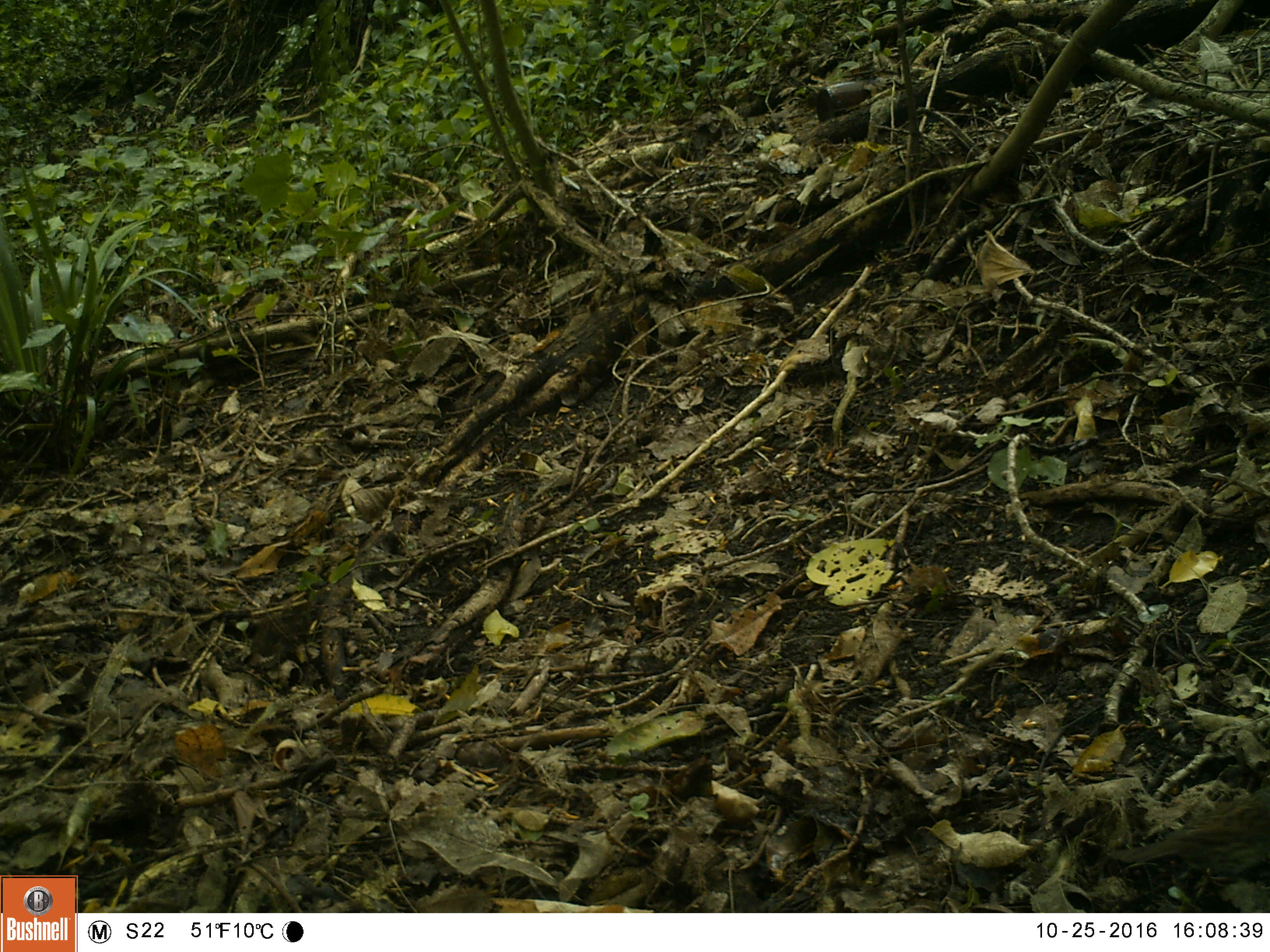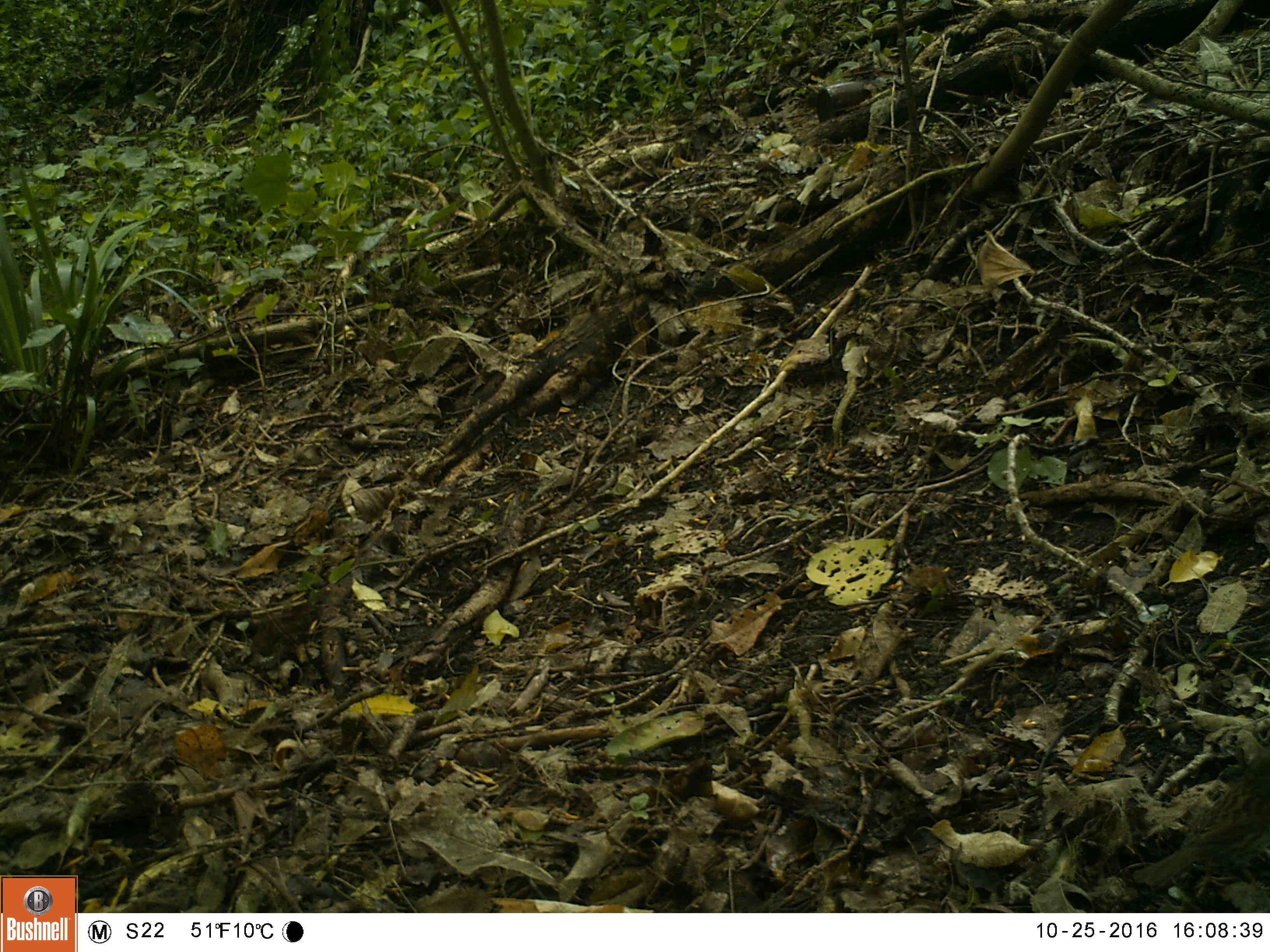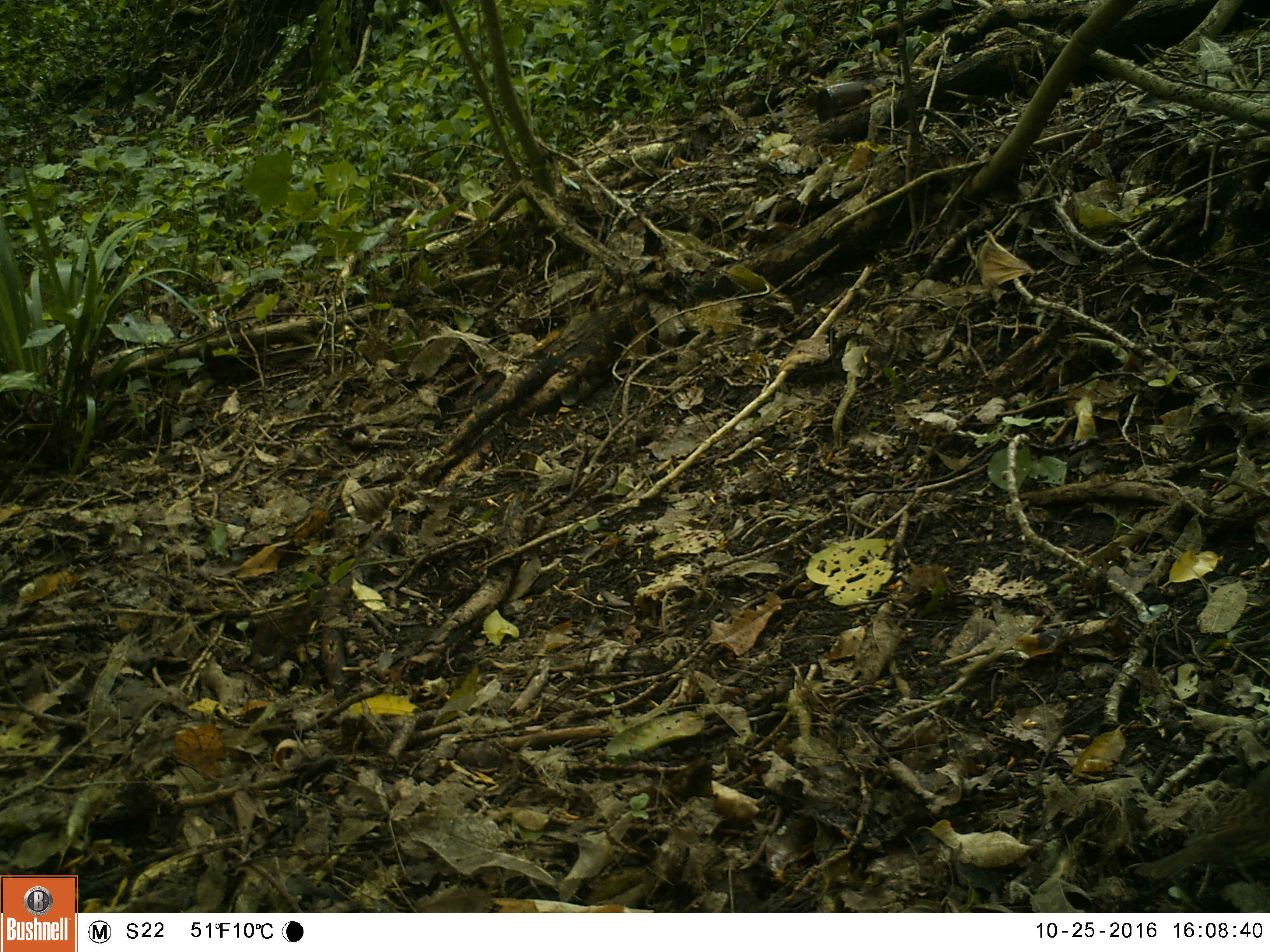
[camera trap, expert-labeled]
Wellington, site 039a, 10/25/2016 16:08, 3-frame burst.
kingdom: Animalia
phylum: Chordata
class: Aves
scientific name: Aves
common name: bird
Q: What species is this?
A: Bird (Aves).